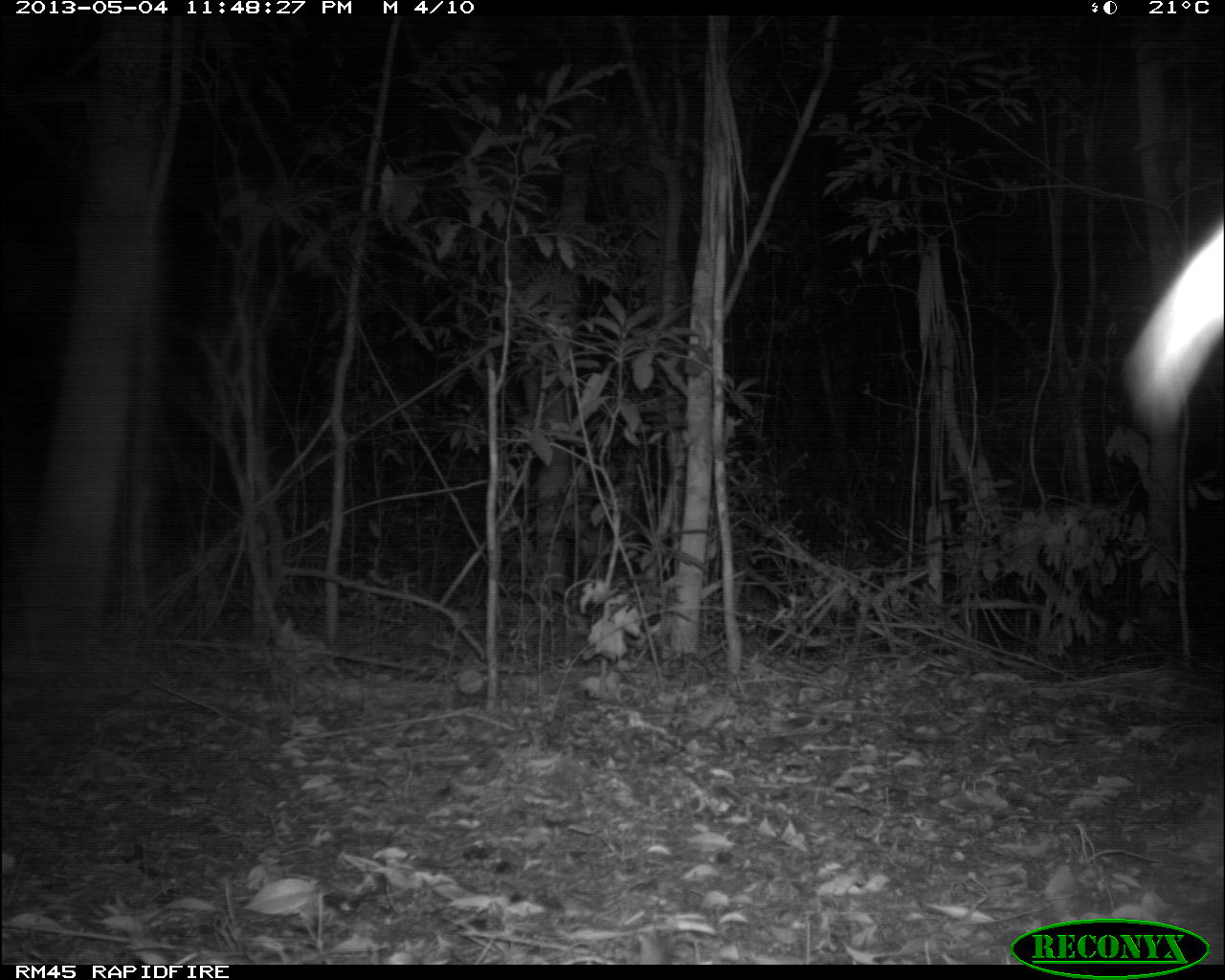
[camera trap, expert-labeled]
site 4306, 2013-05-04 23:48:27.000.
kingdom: Animalia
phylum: Chordata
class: Mammalia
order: Didelphimorphia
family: Didelphidae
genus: Didelphis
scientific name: Didelphis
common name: american opossums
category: didelphis sp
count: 1